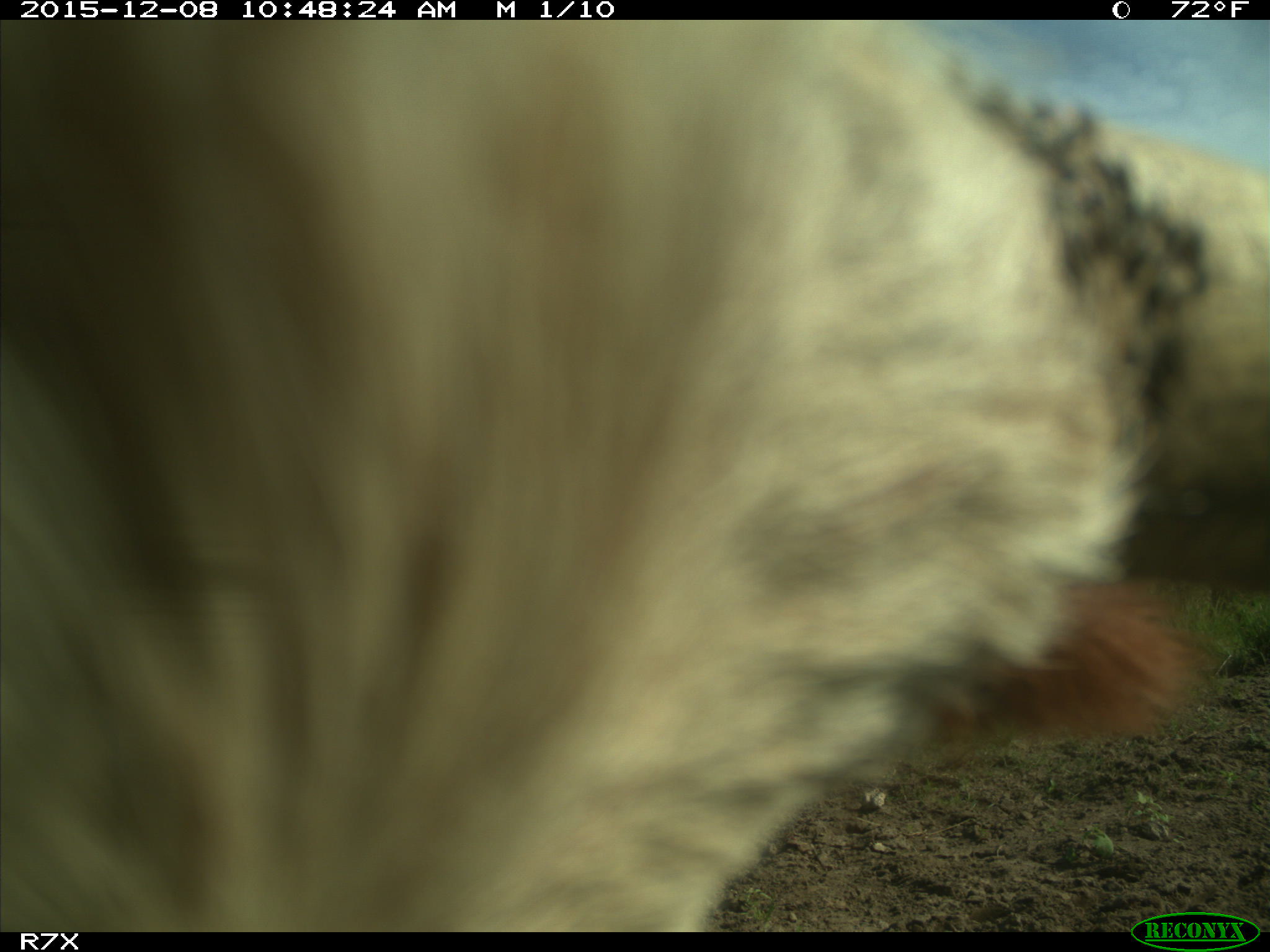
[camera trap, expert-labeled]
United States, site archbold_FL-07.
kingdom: Animalia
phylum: Chordata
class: Mammalia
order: Artiodactyla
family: Bovidae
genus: Bos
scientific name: Bos taurus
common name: domestic cow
Bos taurus (domestic cow).